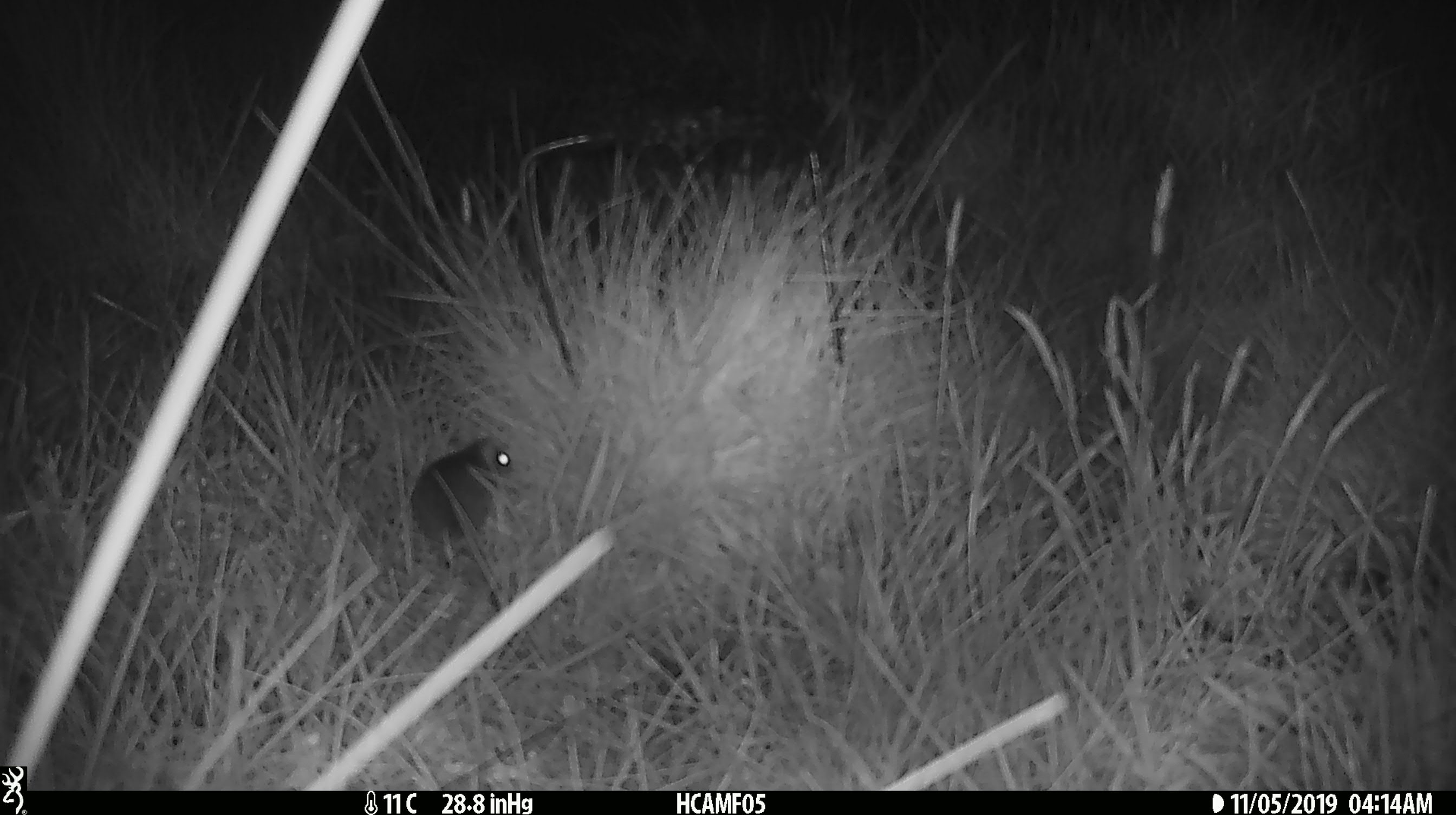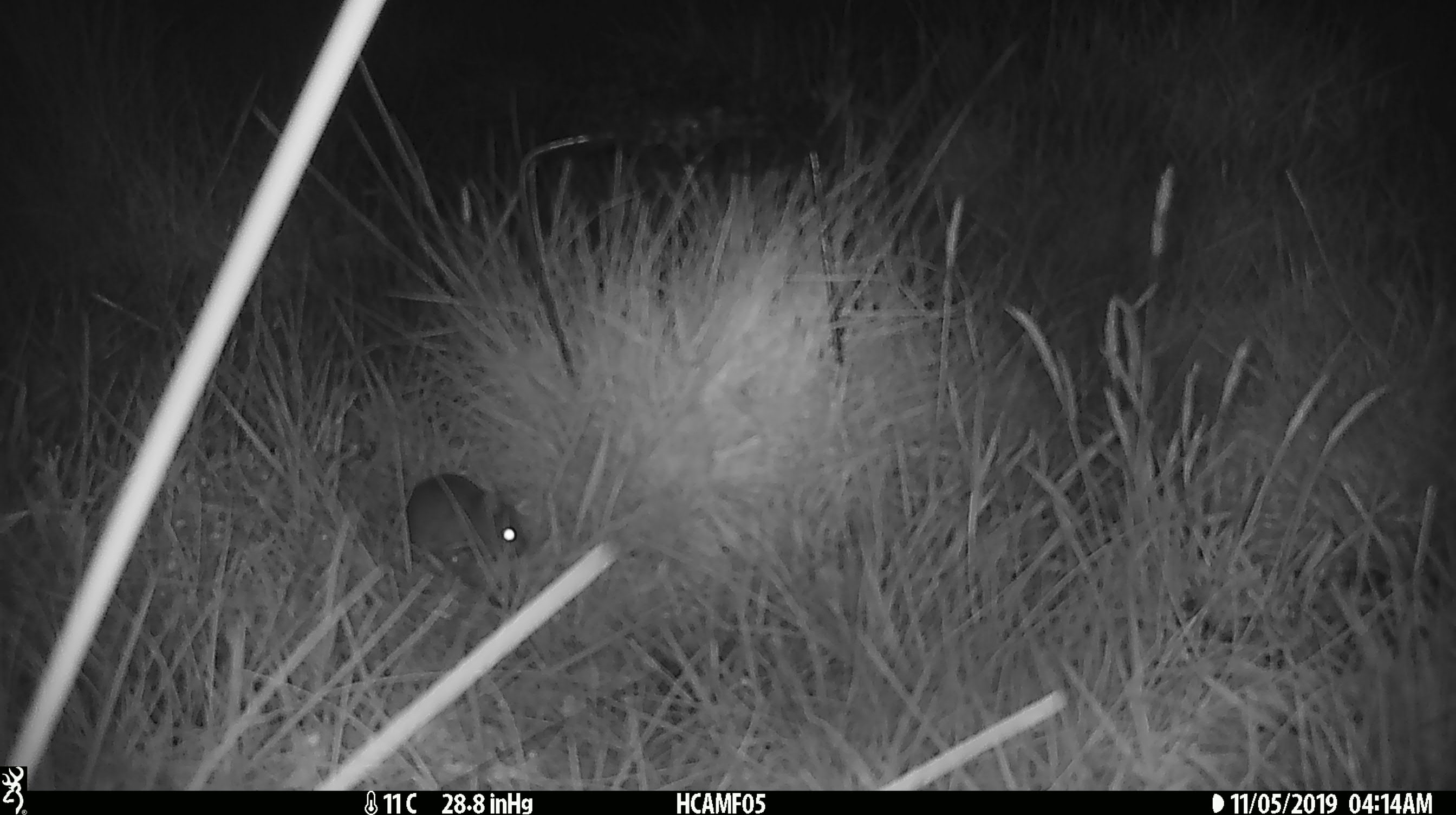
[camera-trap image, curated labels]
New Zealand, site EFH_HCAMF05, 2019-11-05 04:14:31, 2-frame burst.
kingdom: Animalia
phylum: Chordata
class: Mammalia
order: Rodentia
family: Muridae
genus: Mus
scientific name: Mus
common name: mouse